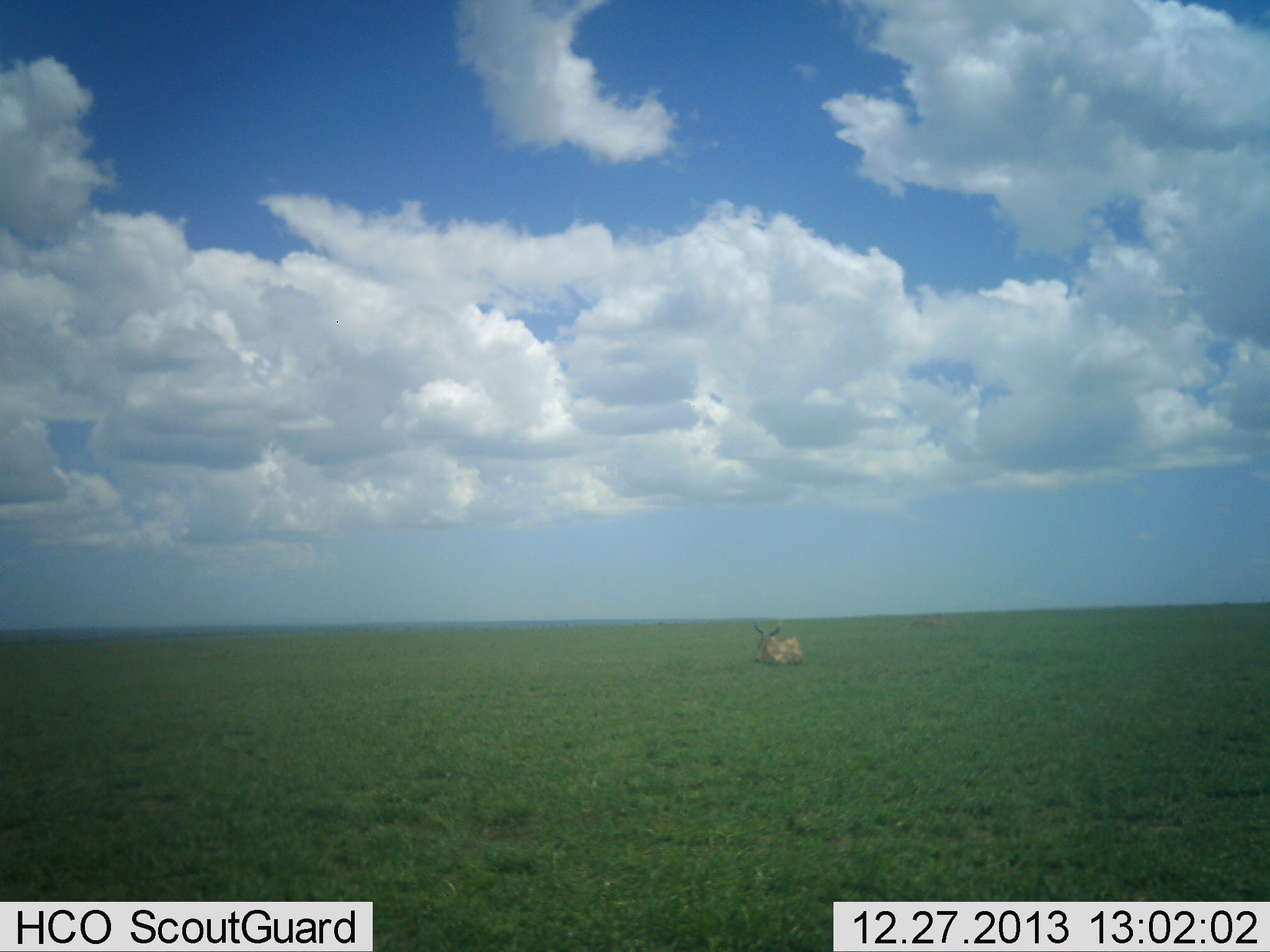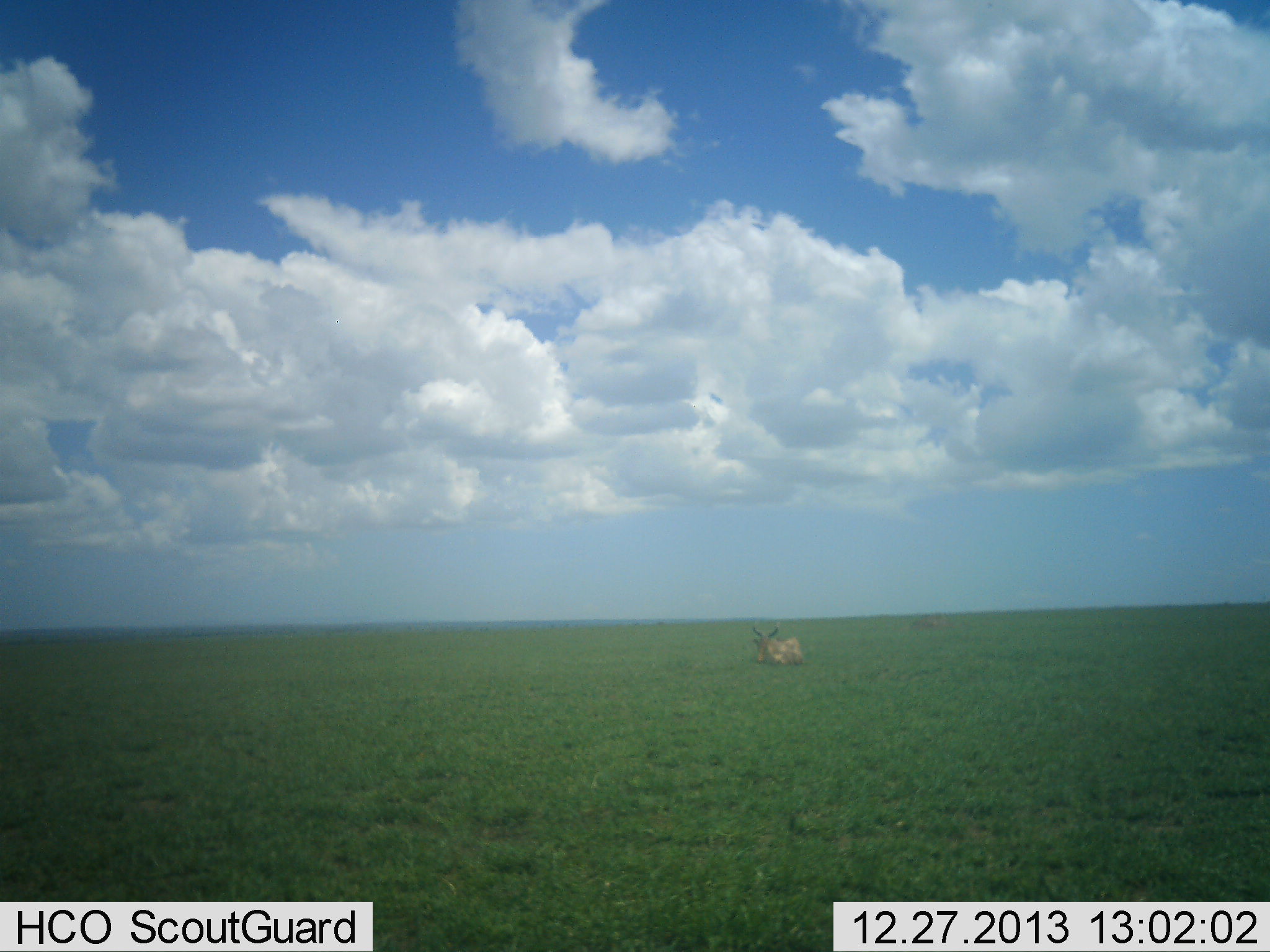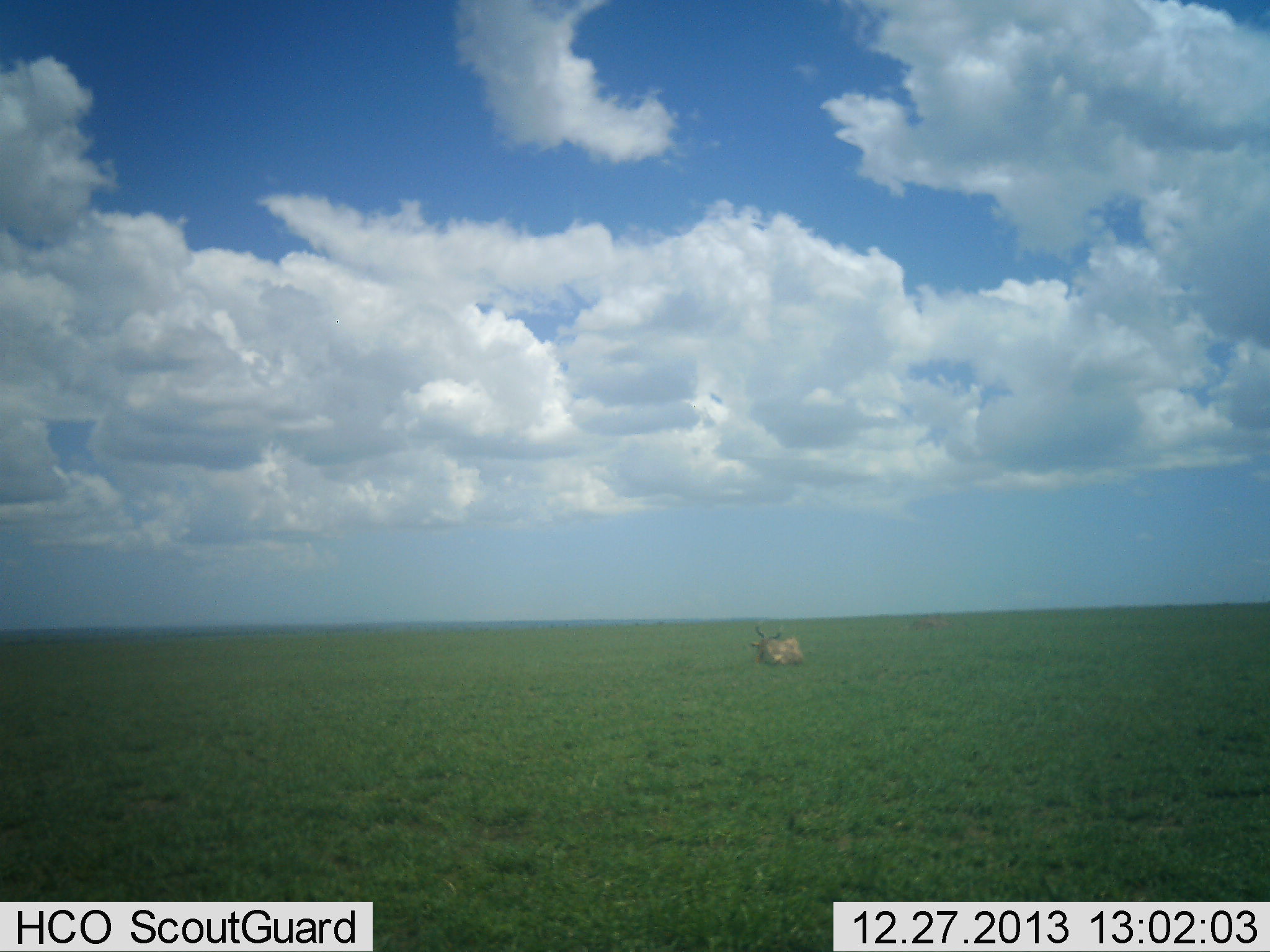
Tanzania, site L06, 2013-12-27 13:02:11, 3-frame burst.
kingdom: Animalia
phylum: Chordata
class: Mammalia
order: Artiodactyla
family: Bovidae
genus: Alcelaphus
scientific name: Alcelaphus buselaphus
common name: hartebeest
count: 1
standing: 0%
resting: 100%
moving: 0%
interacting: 0%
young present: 0%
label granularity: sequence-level